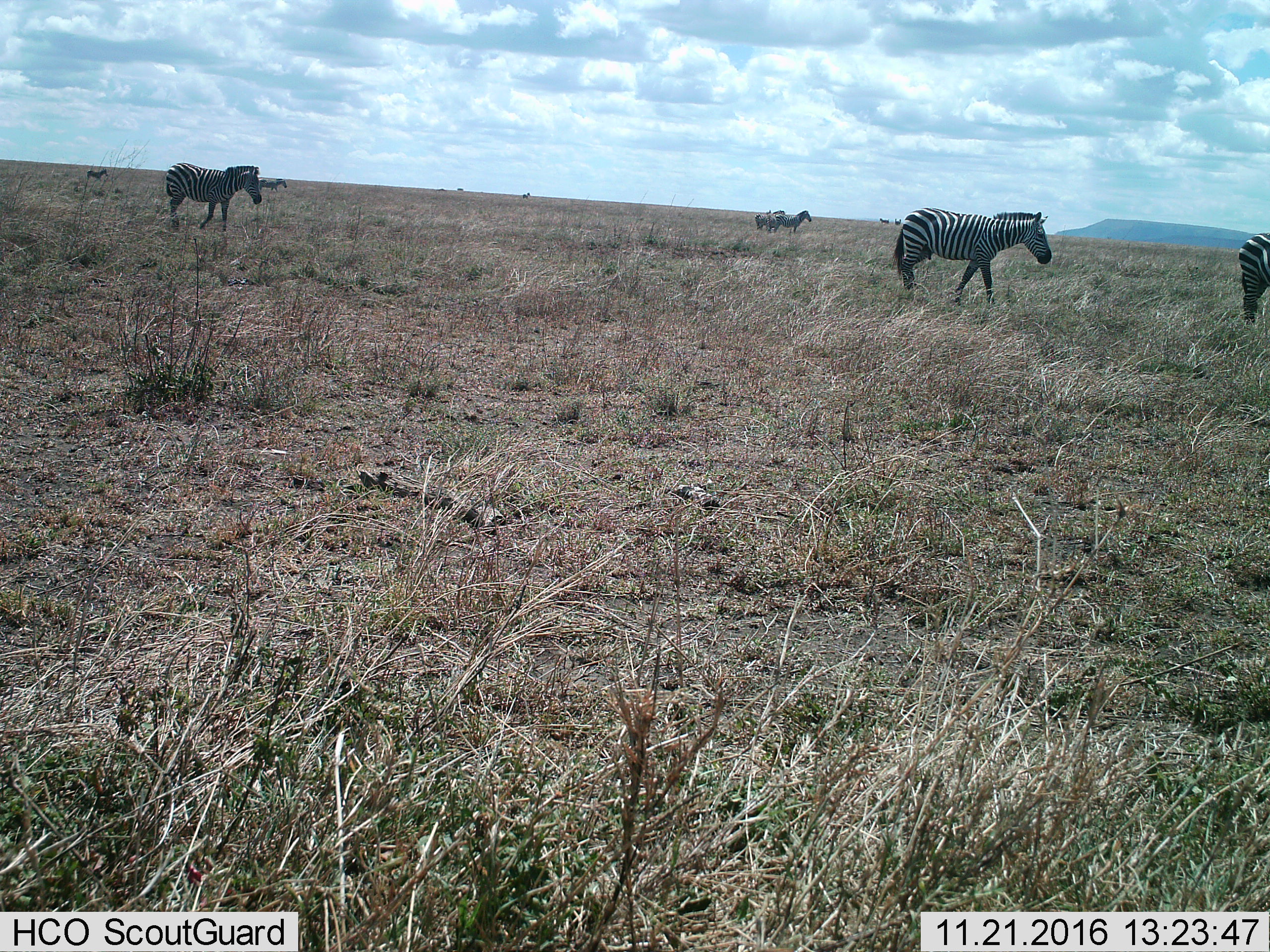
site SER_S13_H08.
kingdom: Animalia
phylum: Chordata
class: Mammalia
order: Perissodactyla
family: Equidae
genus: Equus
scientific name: Equus quagga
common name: plains zebra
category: zebraplains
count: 8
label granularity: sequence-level